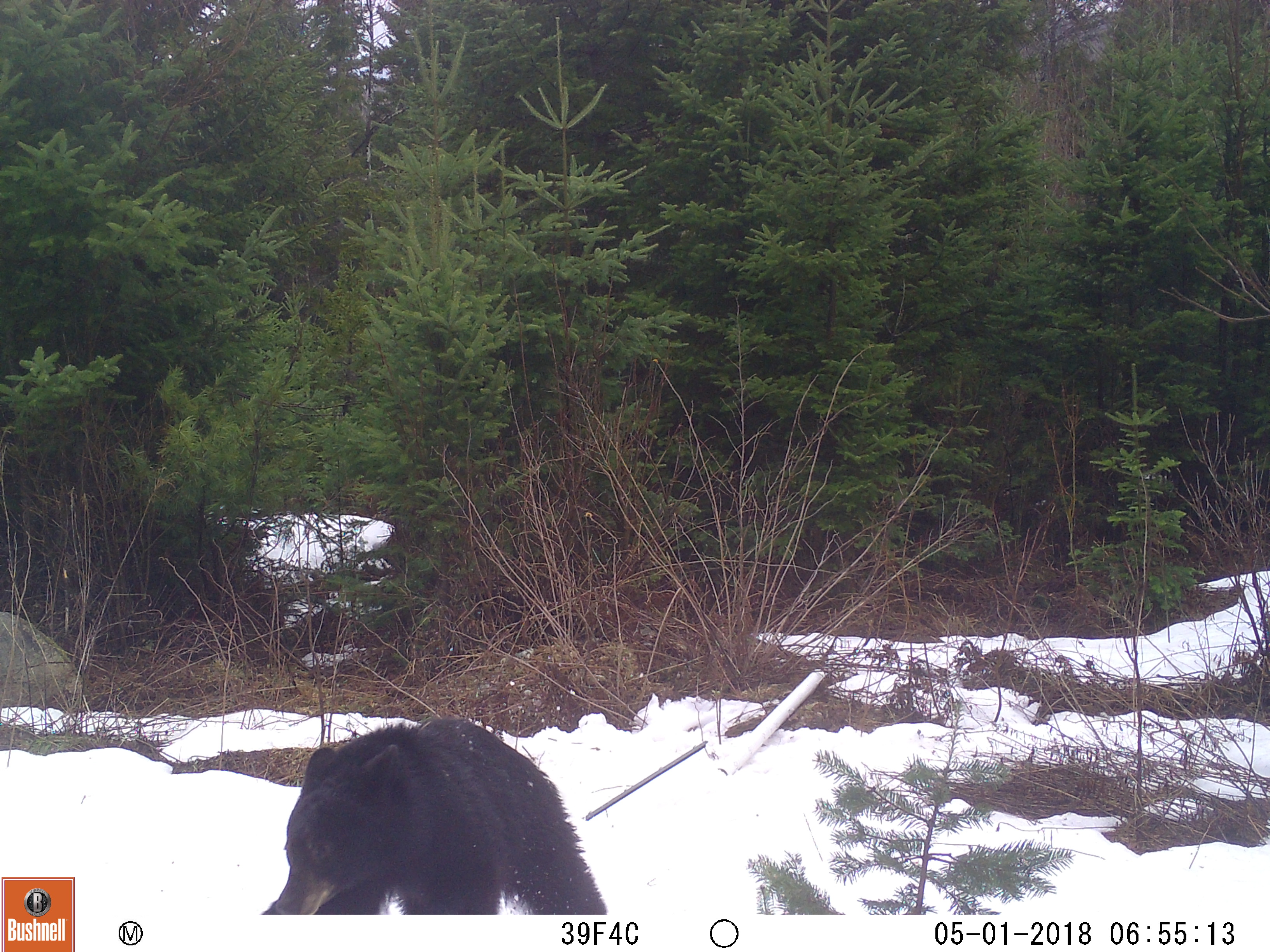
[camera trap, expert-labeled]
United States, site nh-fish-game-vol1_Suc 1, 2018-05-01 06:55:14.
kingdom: Animalia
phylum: Chordata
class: Mammalia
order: Carnivora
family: Ursidae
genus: Ursus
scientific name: Ursus americanus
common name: black bear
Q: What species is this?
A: Black bear (Ursus americanus).